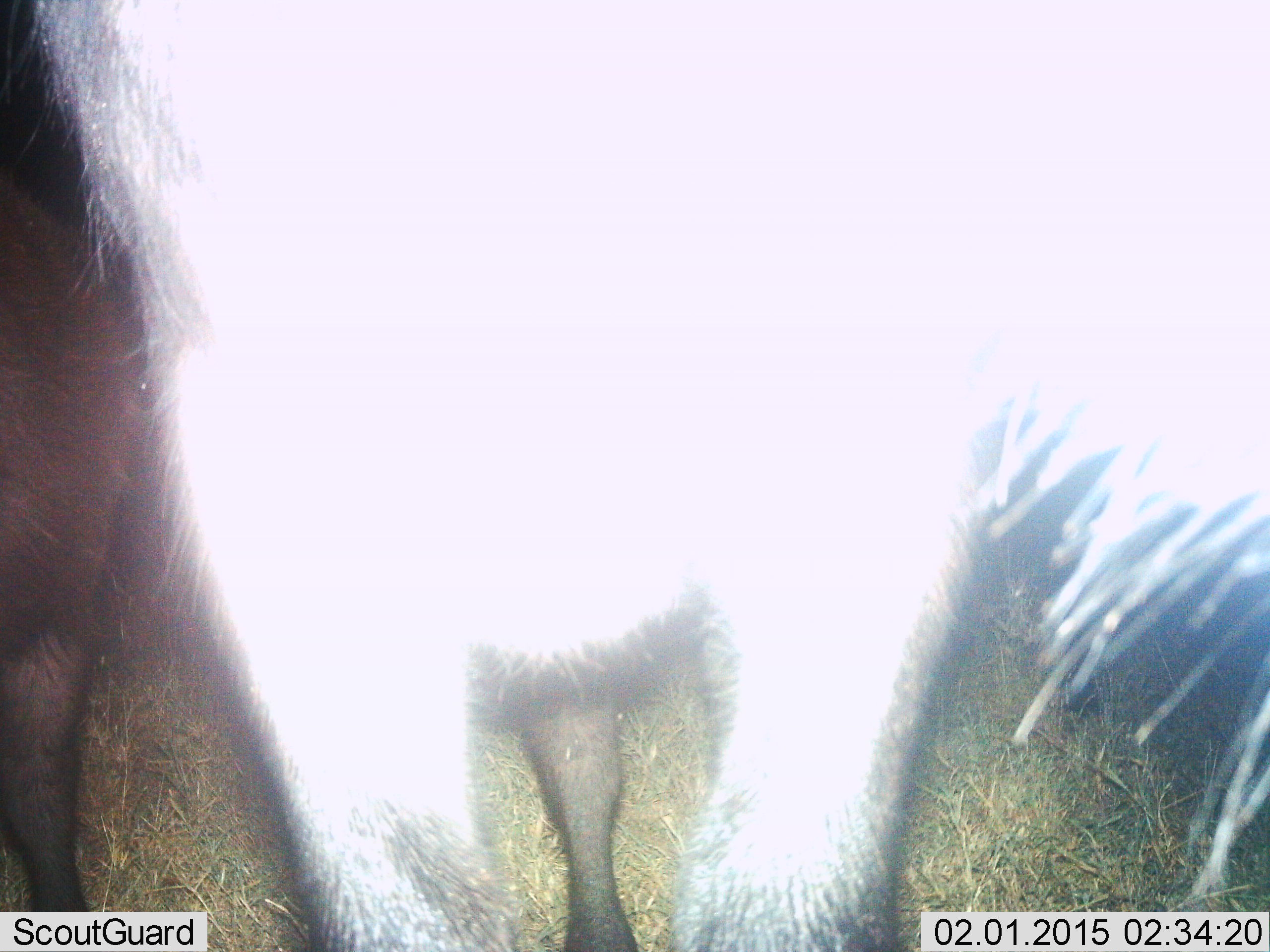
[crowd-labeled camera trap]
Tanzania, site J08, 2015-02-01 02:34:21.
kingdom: Animalia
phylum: Chordata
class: Mammalia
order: Artiodactyla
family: Bovidae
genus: Connochaetes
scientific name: Connochaetes taurinus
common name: blue wildebeest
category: wildebeest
Wildebeest (blue wildebeest) (Connochaetes taurinus), count 1. Behavior (volunteer vote fractions): standing 100%, resting 0%, moving 0%, interacting 0%. Young present (vote fraction): 0%. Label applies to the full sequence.